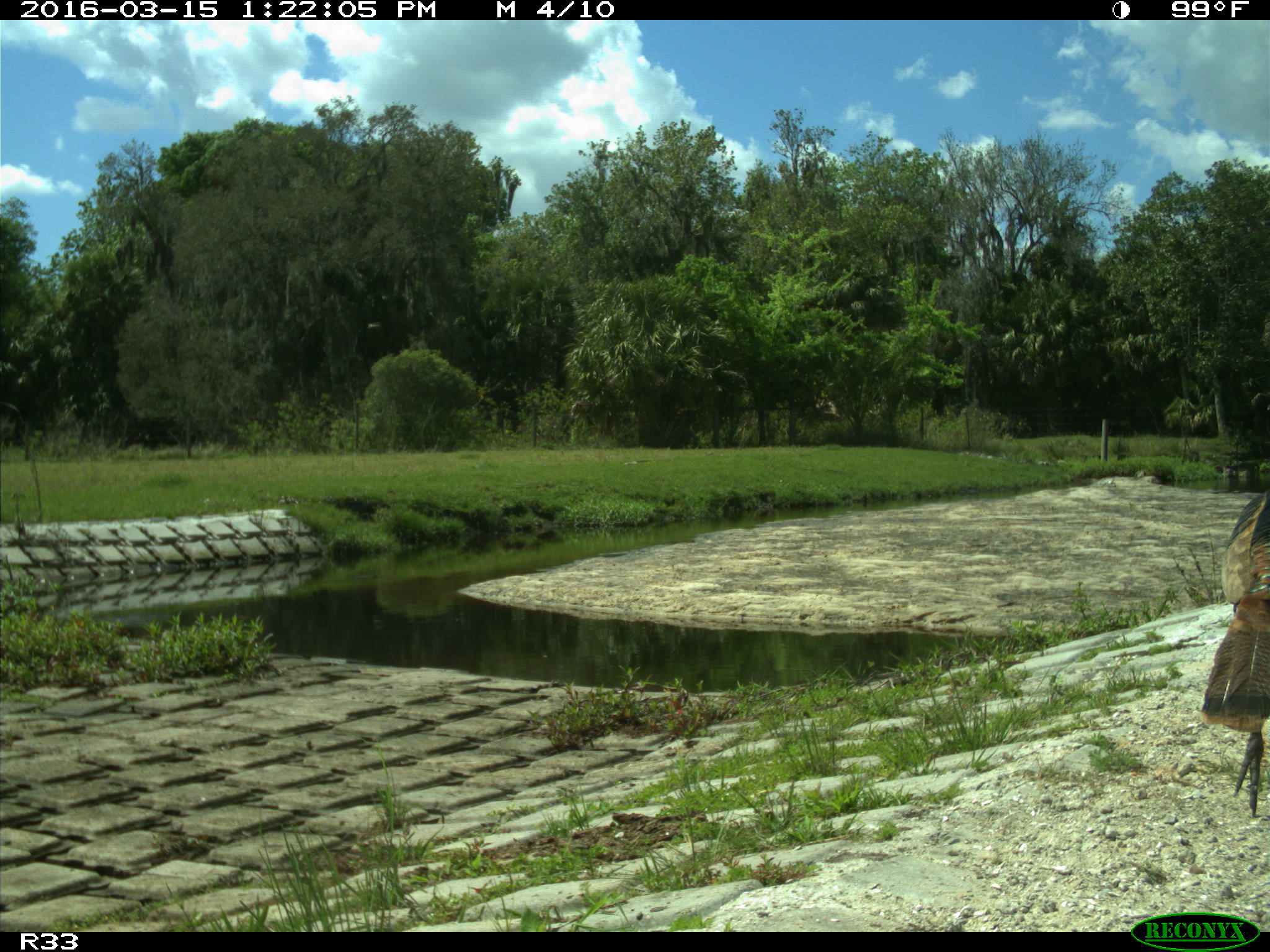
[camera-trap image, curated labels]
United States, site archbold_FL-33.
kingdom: Animalia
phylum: Chordata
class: Mammalia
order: Artiodactyla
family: Bovidae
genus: Bos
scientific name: Bos taurus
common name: domestic cow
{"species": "Bos taurus (domestic cow)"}